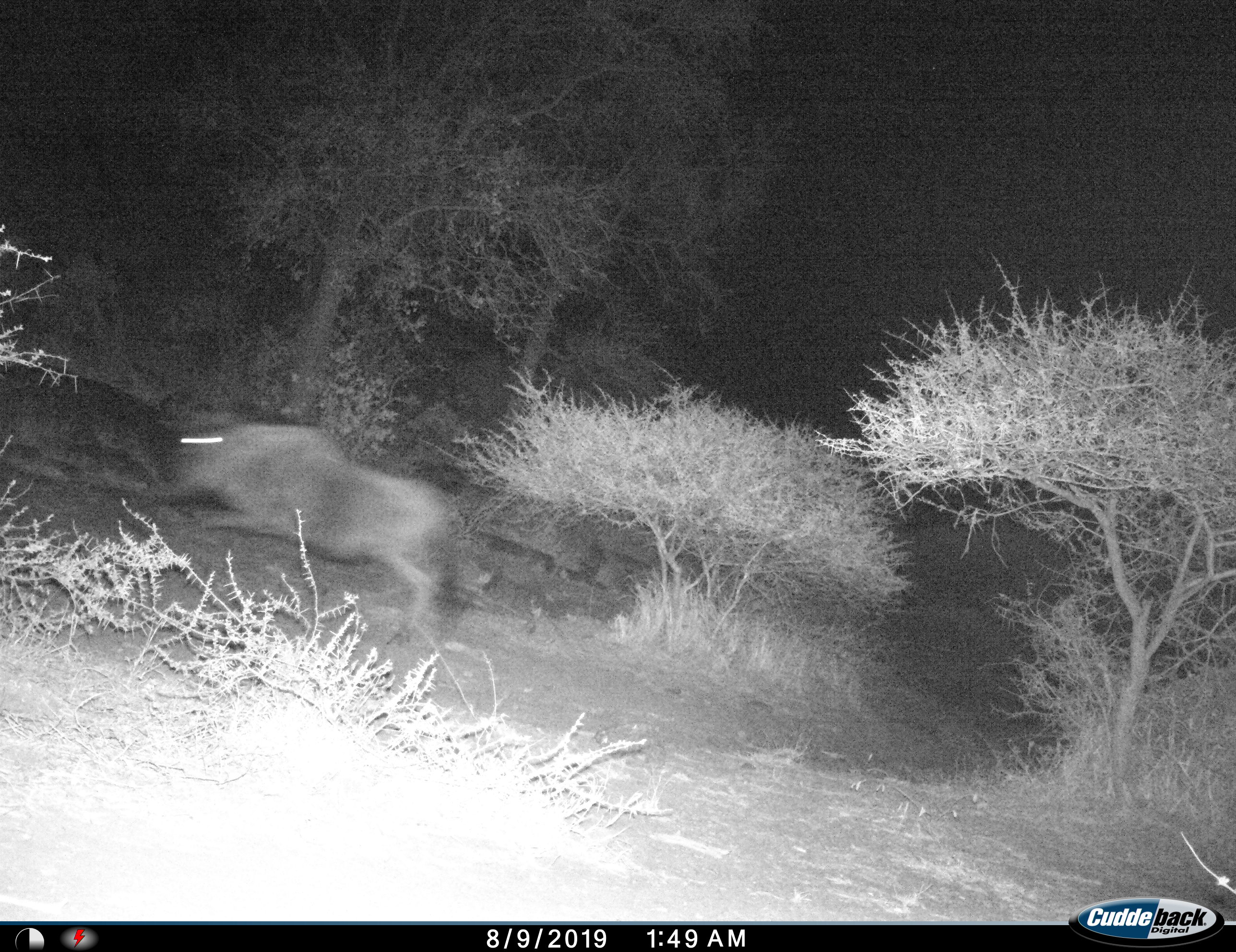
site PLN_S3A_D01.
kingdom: Animalia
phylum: Chordata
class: Mammalia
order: Artiodactyla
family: Bovidae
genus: Connochaetes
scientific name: Connochaetes taurinus taurinus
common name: blue wildebeest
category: wildebeestblue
Wildebeestblue (blue wildebeest) (Connochaetes taurinus taurinus), count 1. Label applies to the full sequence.